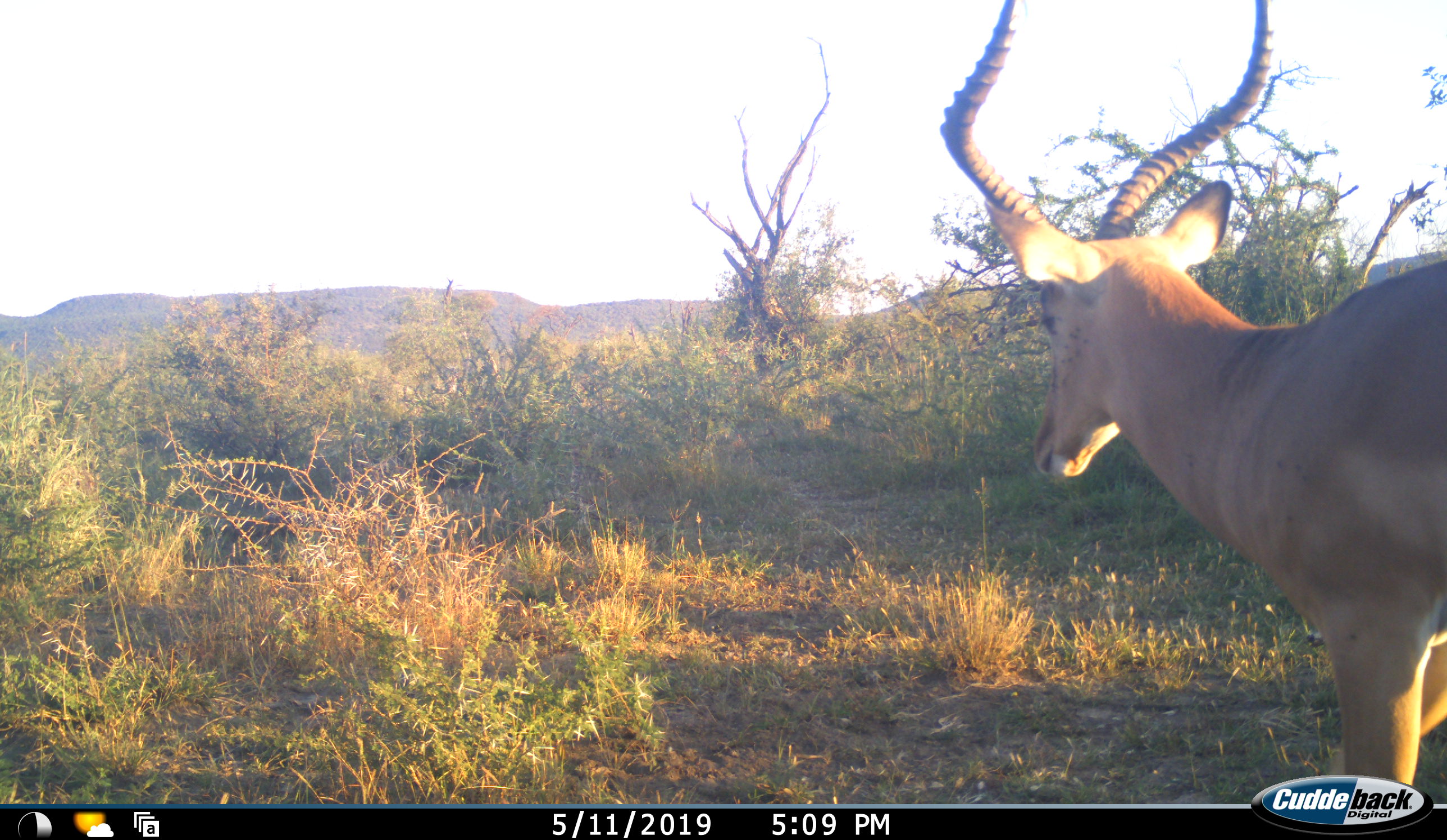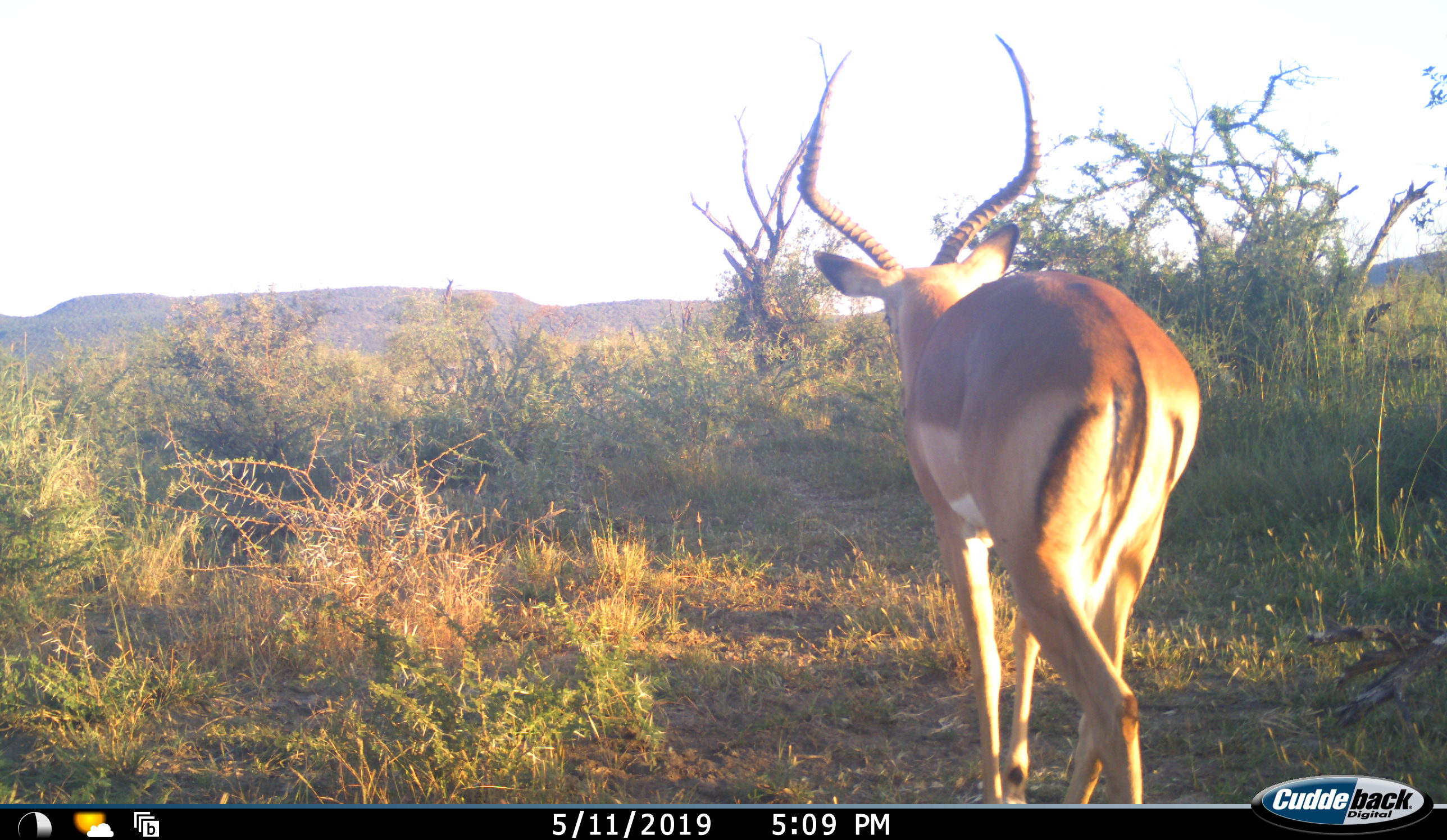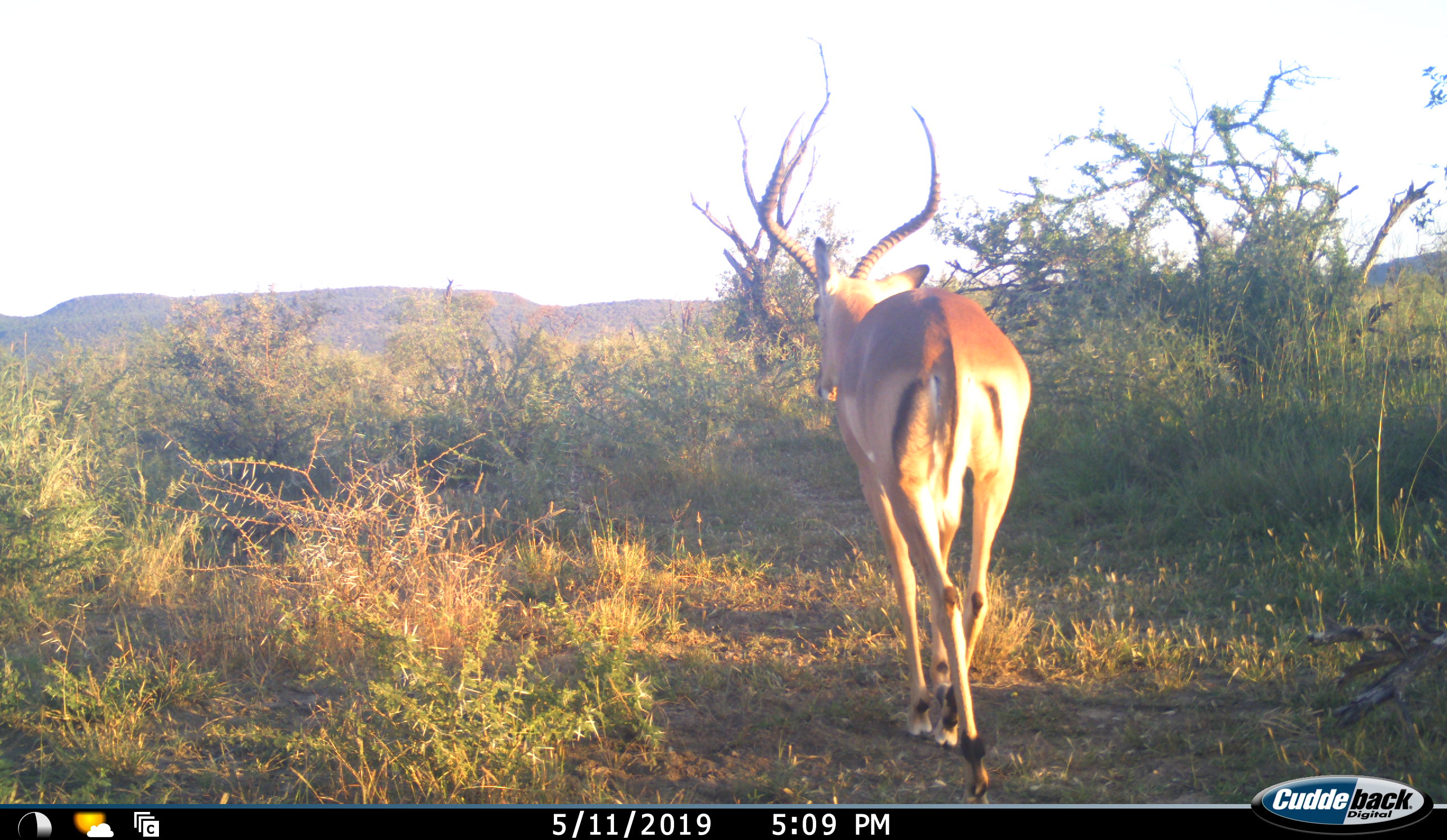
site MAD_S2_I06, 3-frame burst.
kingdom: Animalia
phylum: Chordata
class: Mammalia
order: Artiodactyla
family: Bovidae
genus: Aepyceros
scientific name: Aepyceros melampus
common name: impala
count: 1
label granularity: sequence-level